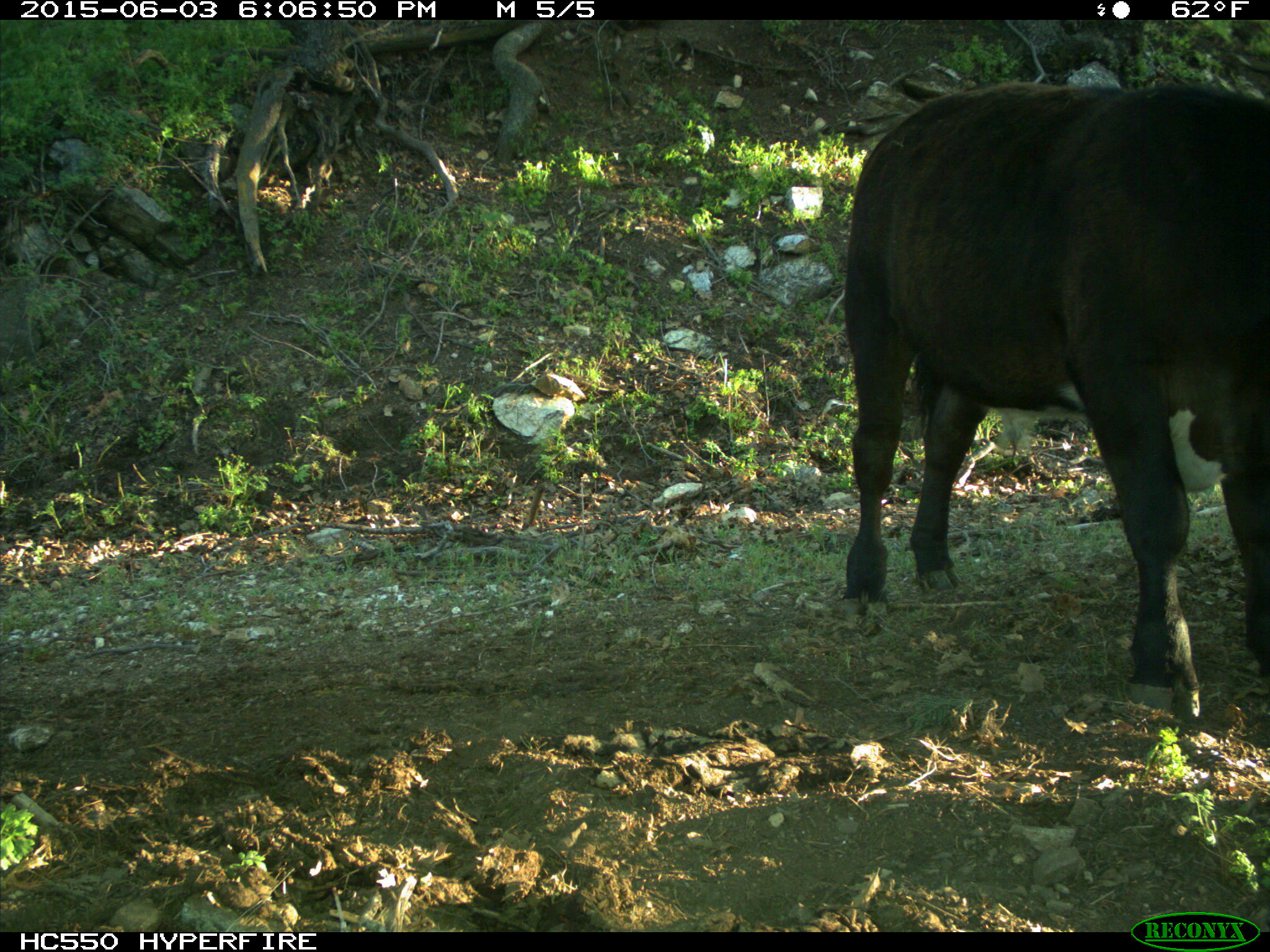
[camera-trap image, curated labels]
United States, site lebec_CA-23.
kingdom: Animalia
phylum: Chordata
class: Mammalia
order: Artiodactyla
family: Bovidae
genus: Bos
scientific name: Bos taurus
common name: domestic cow